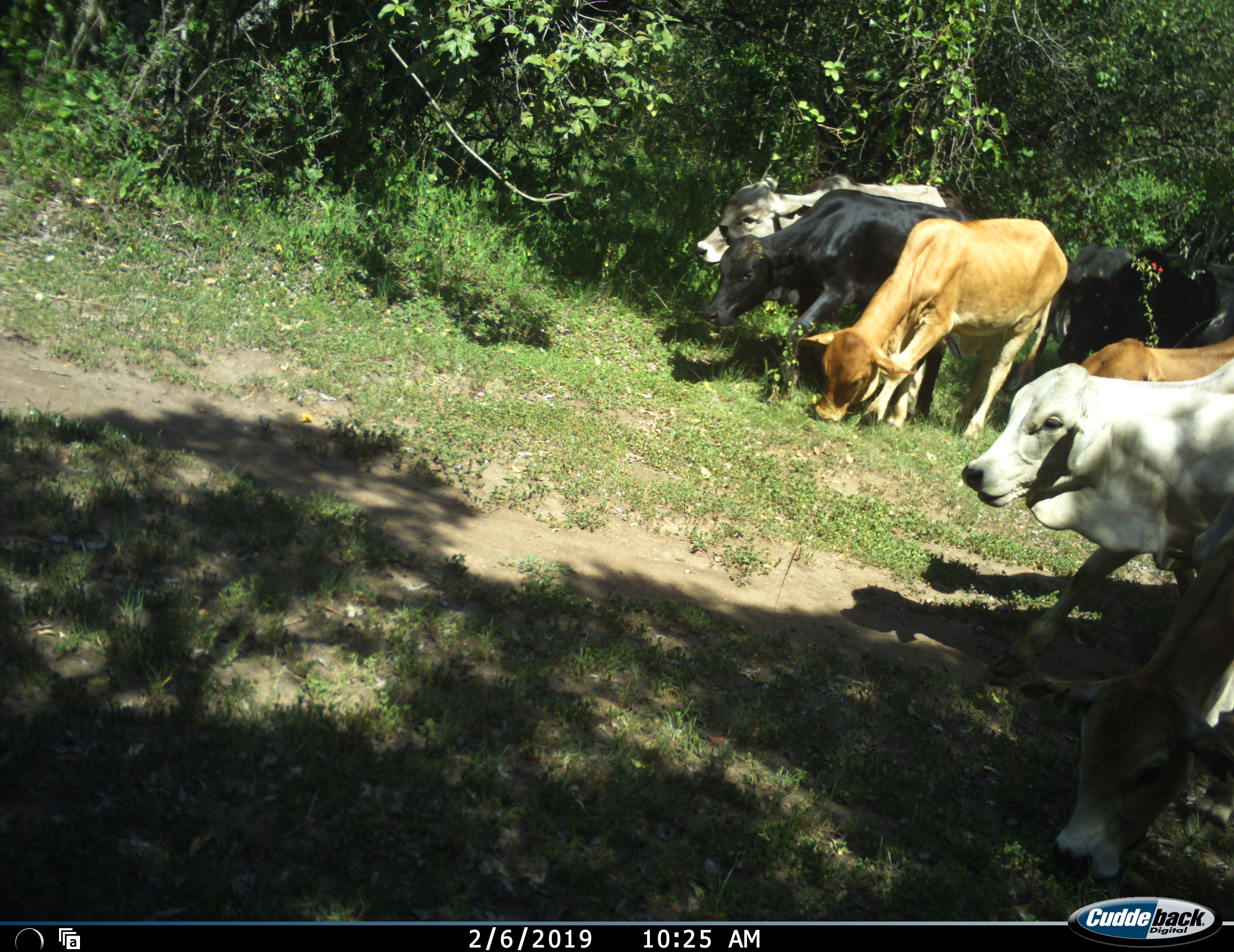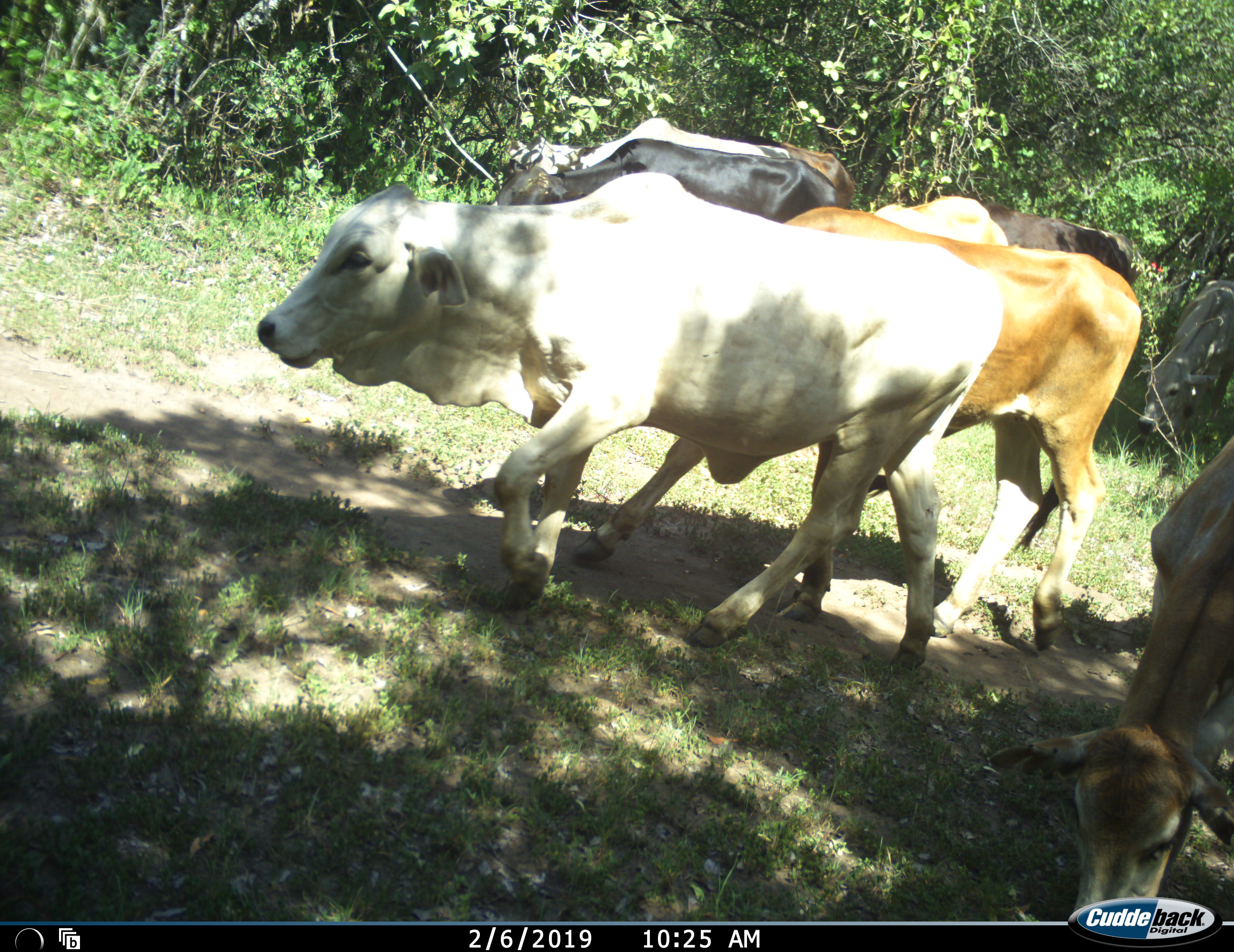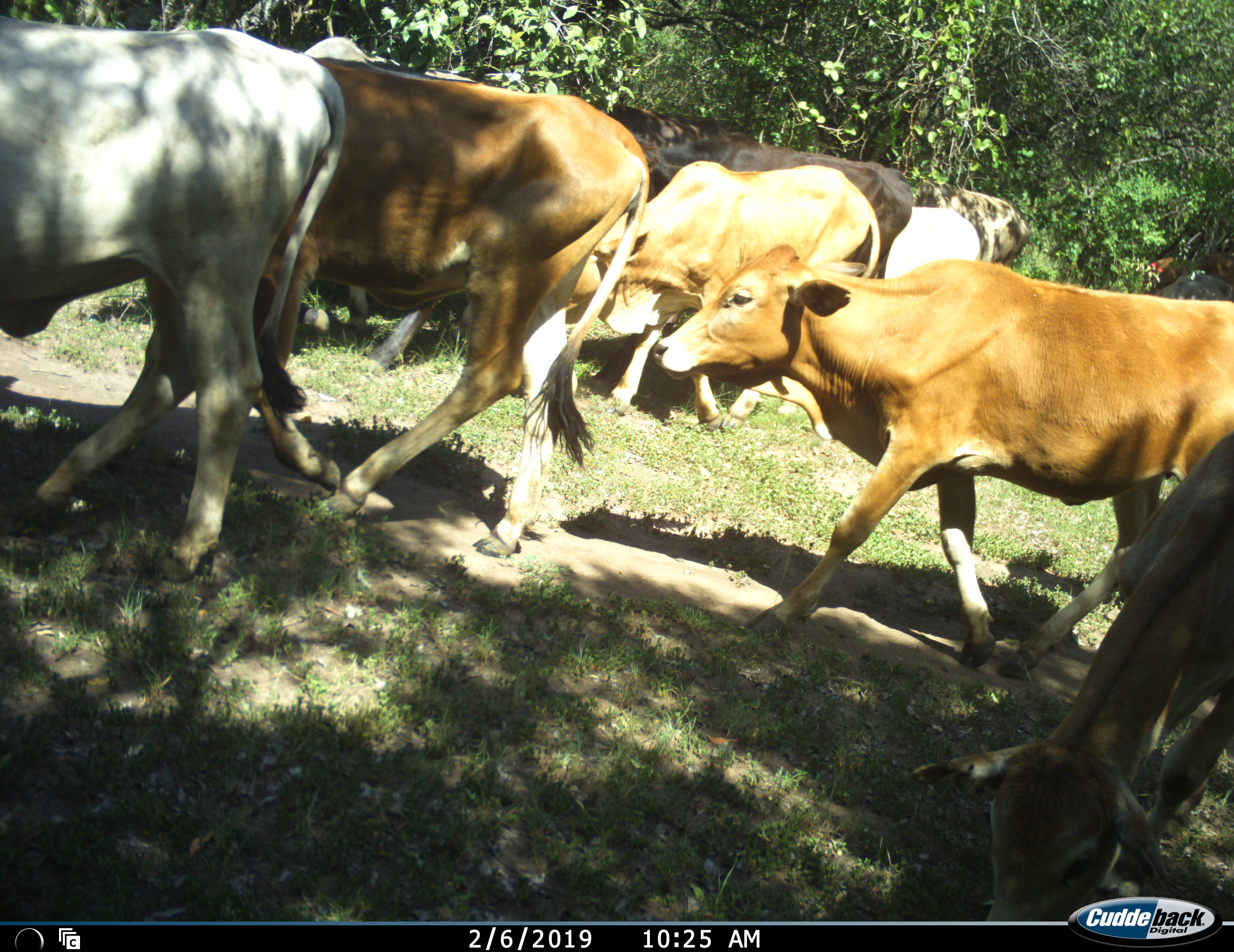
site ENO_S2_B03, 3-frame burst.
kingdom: Animalia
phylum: Chordata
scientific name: Vertebrata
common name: domestic animal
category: domesticanimal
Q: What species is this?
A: Domesticanimal (domestic animal) (Vertebrata).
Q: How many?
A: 10.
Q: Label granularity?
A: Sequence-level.